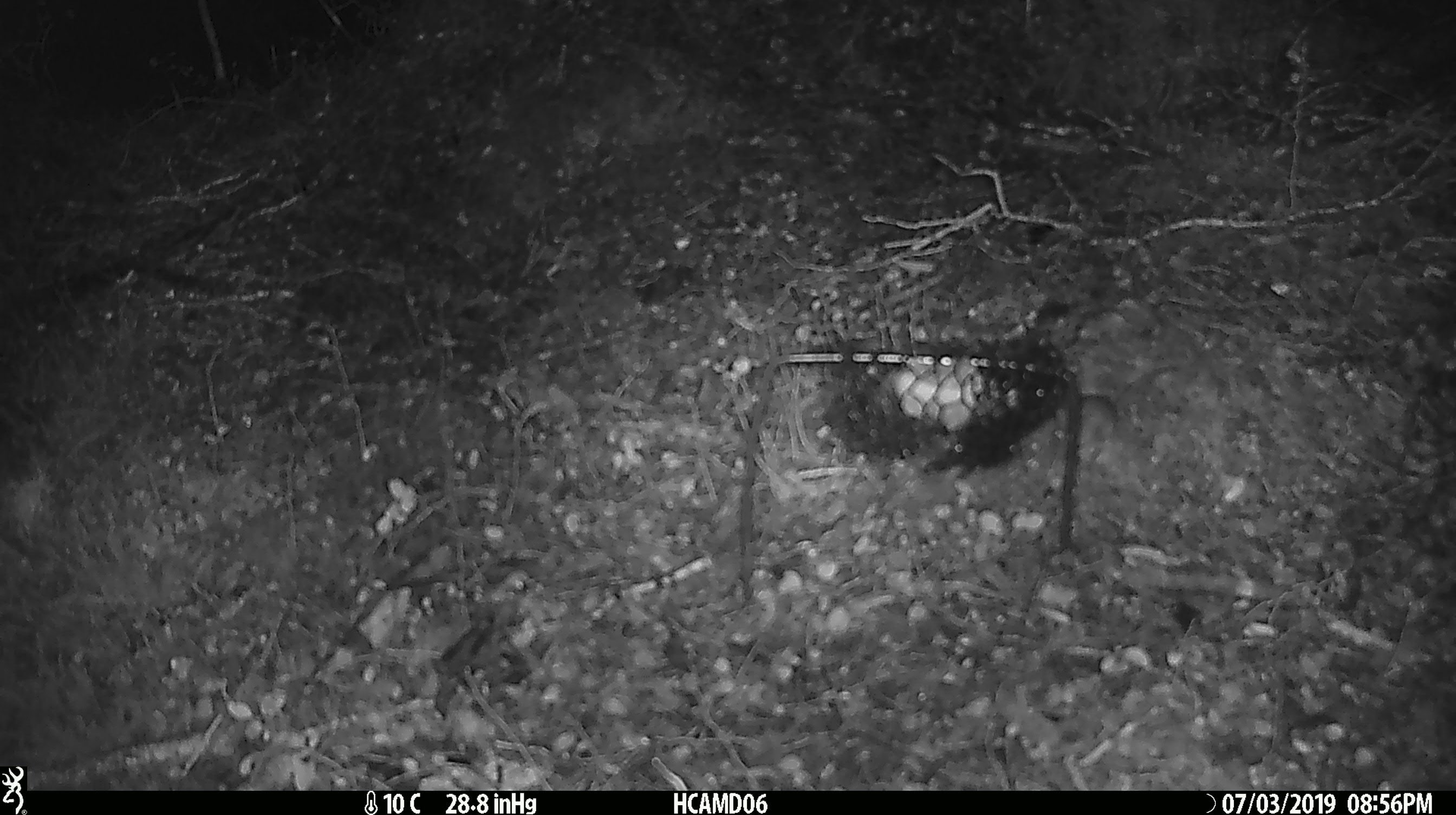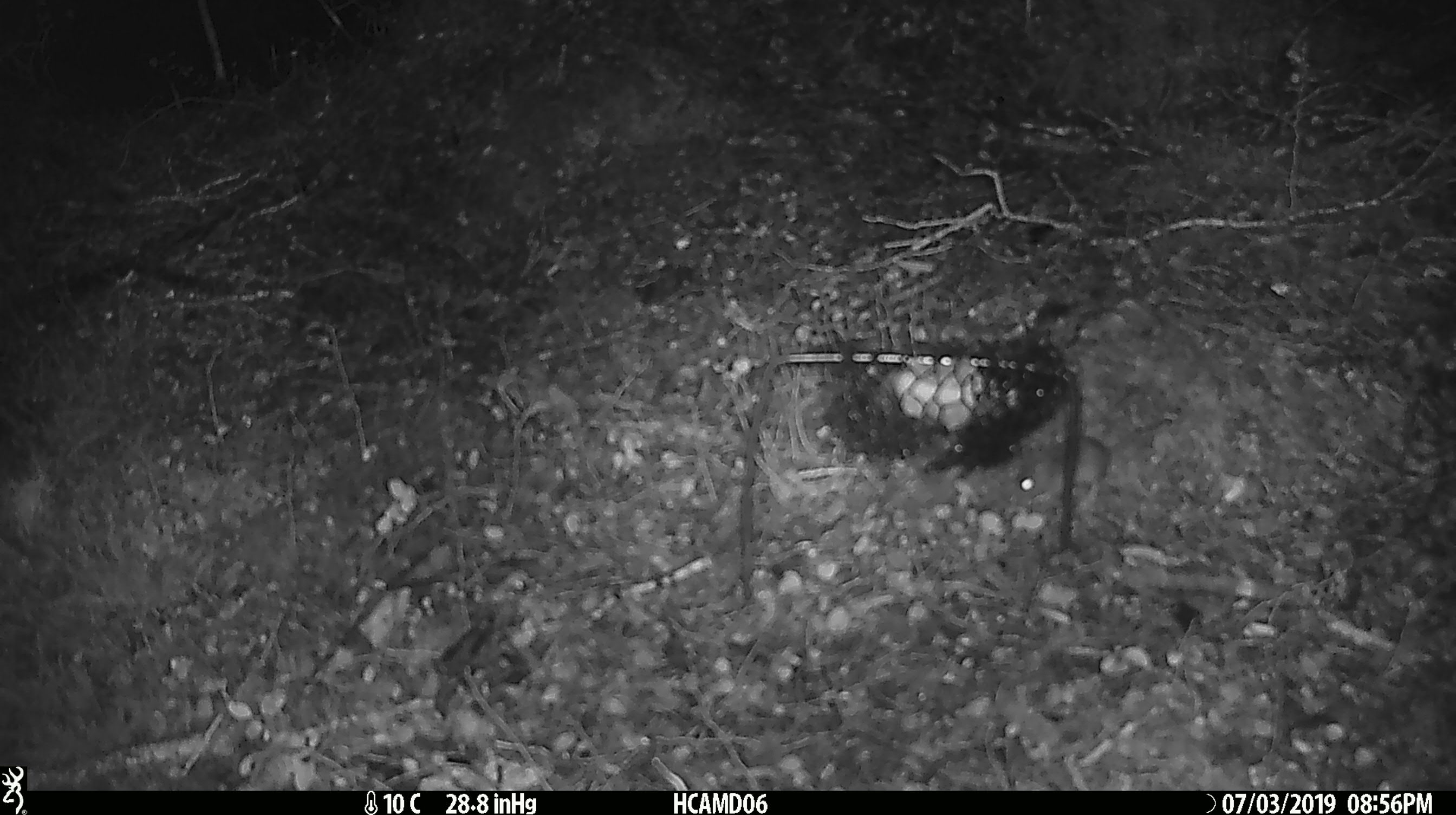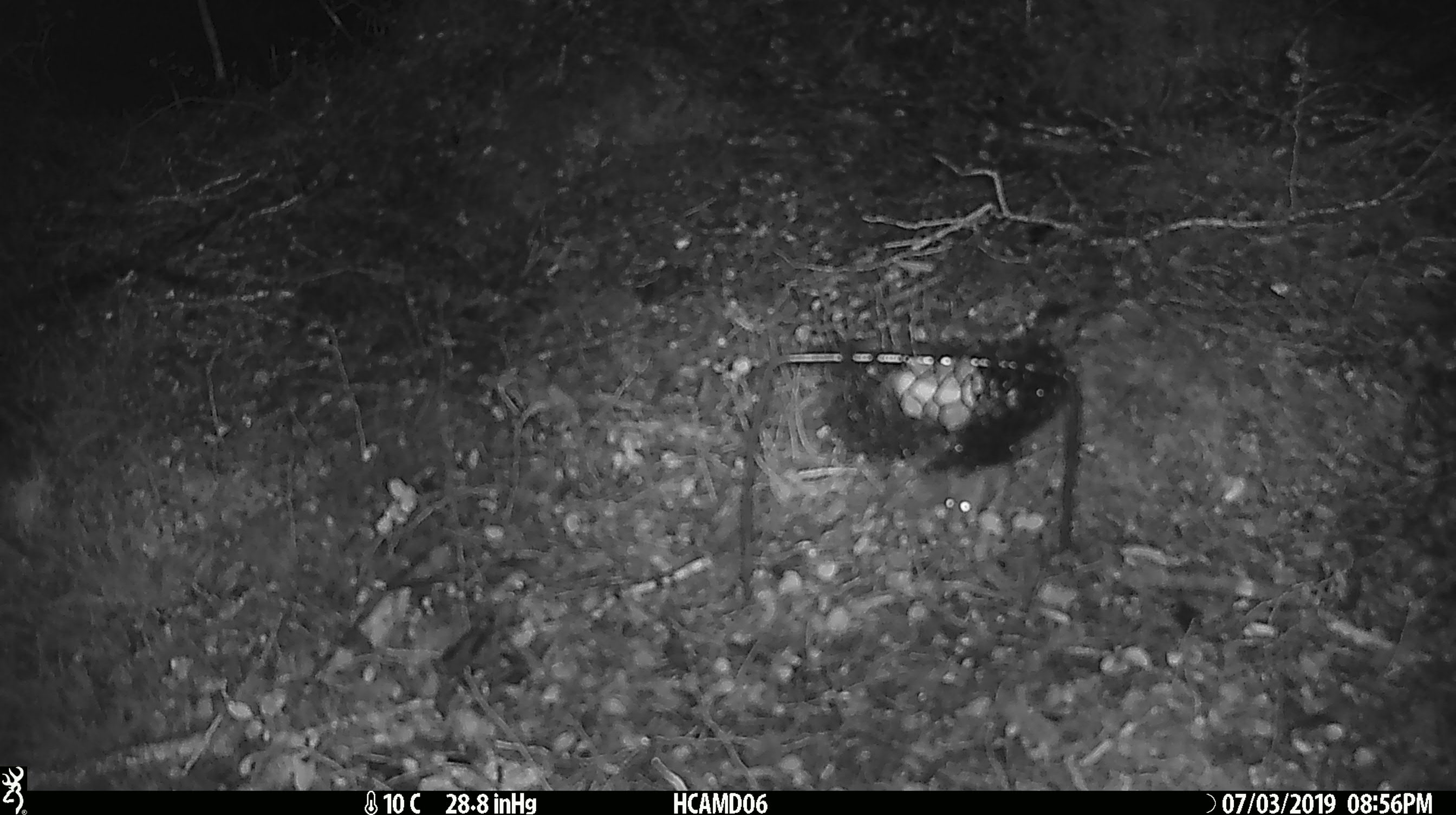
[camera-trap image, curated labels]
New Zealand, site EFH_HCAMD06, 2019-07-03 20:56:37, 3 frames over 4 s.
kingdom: Animalia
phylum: Chordata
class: Mammalia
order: Rodentia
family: Muridae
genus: Mus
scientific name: Mus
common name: mouse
Mouse (Mus).